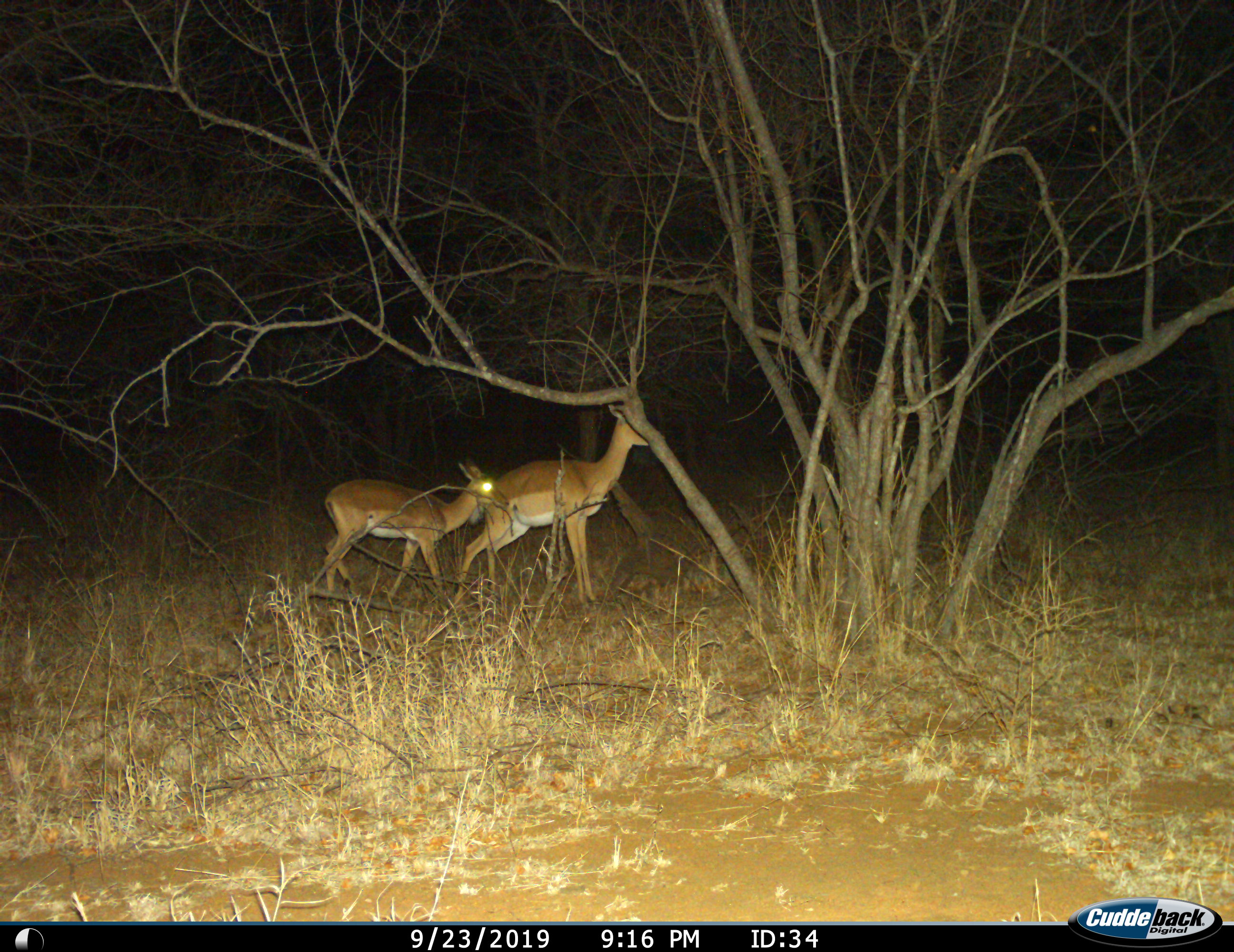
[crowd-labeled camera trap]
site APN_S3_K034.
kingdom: Animalia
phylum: Chordata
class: Mammalia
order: Artiodactyla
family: Bovidae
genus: Aepyceros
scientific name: Aepyceros melampus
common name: impala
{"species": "impala (Aepyceros melampus)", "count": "2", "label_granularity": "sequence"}